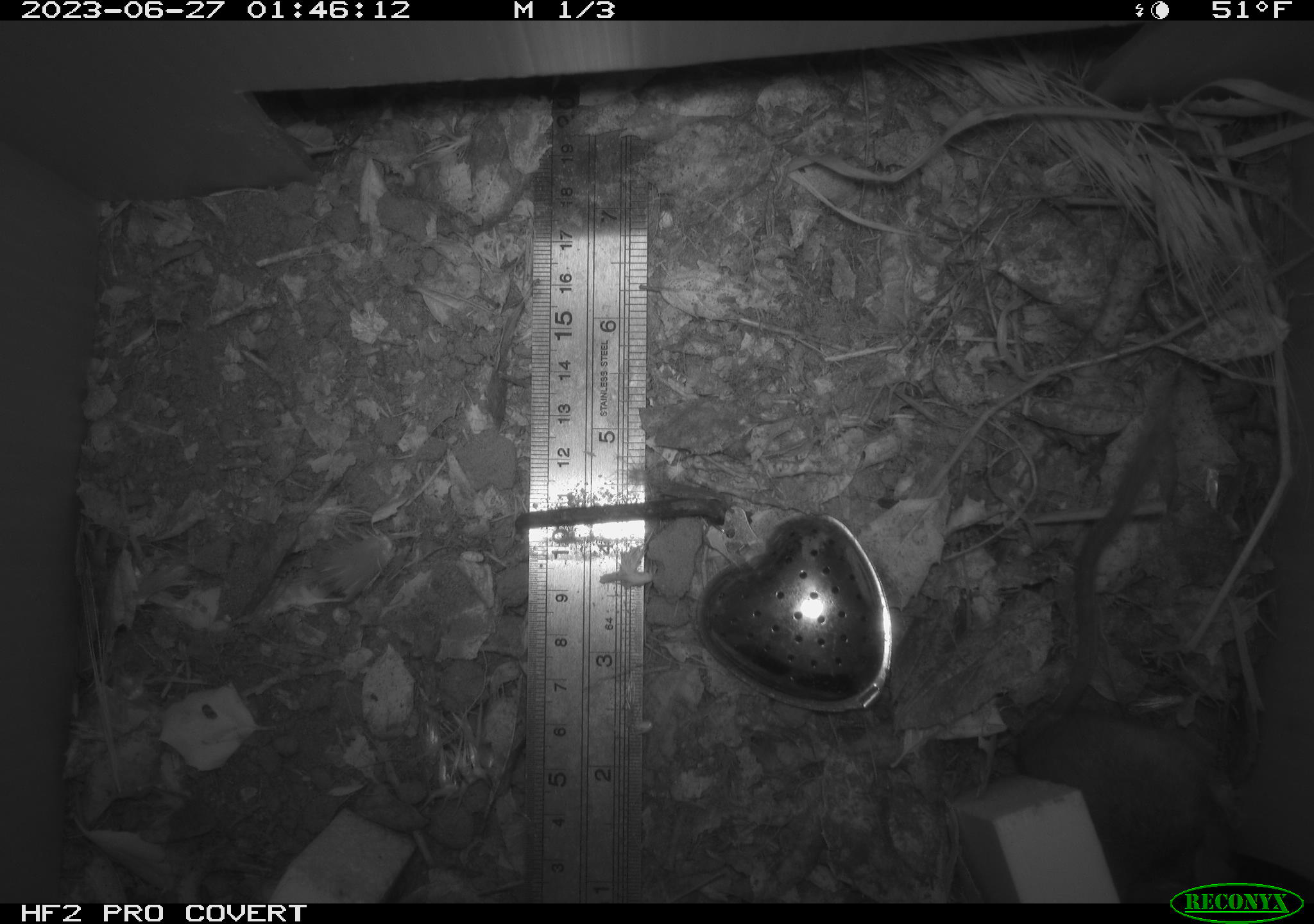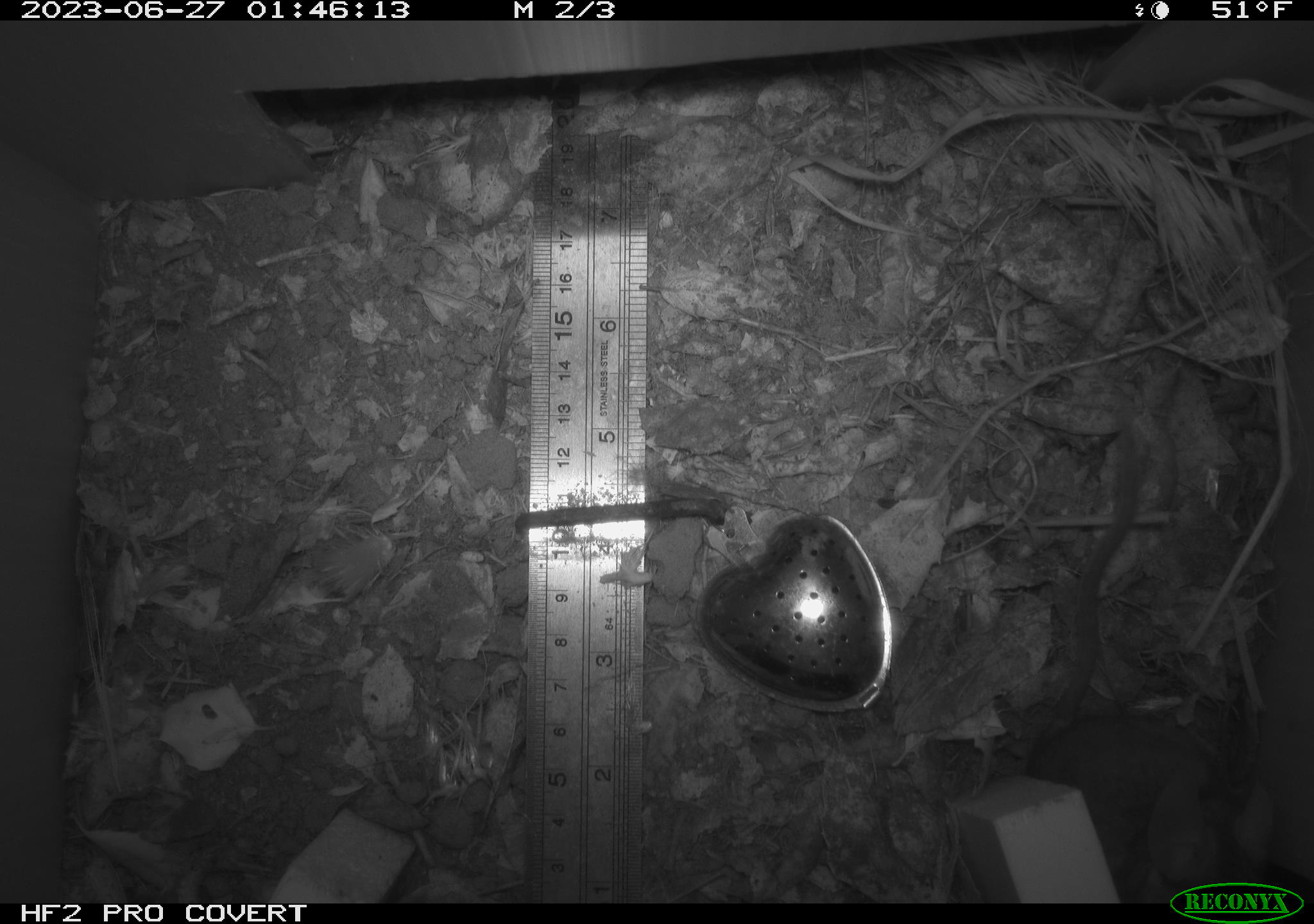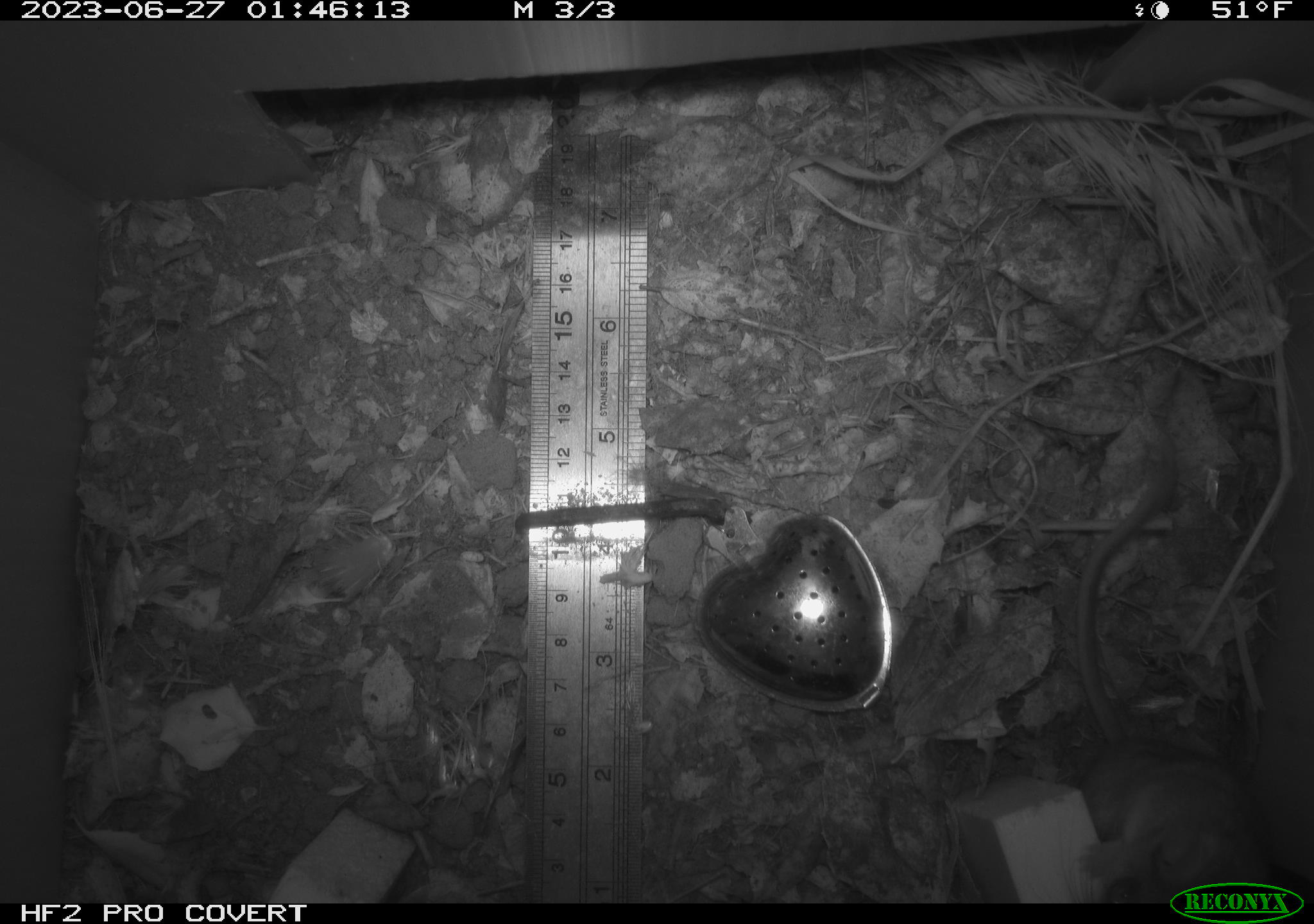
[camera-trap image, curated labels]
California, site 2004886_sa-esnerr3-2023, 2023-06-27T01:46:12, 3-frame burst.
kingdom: Animalia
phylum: Chordata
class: Mammalia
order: Rodentia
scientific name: Rodentia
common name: mouse species